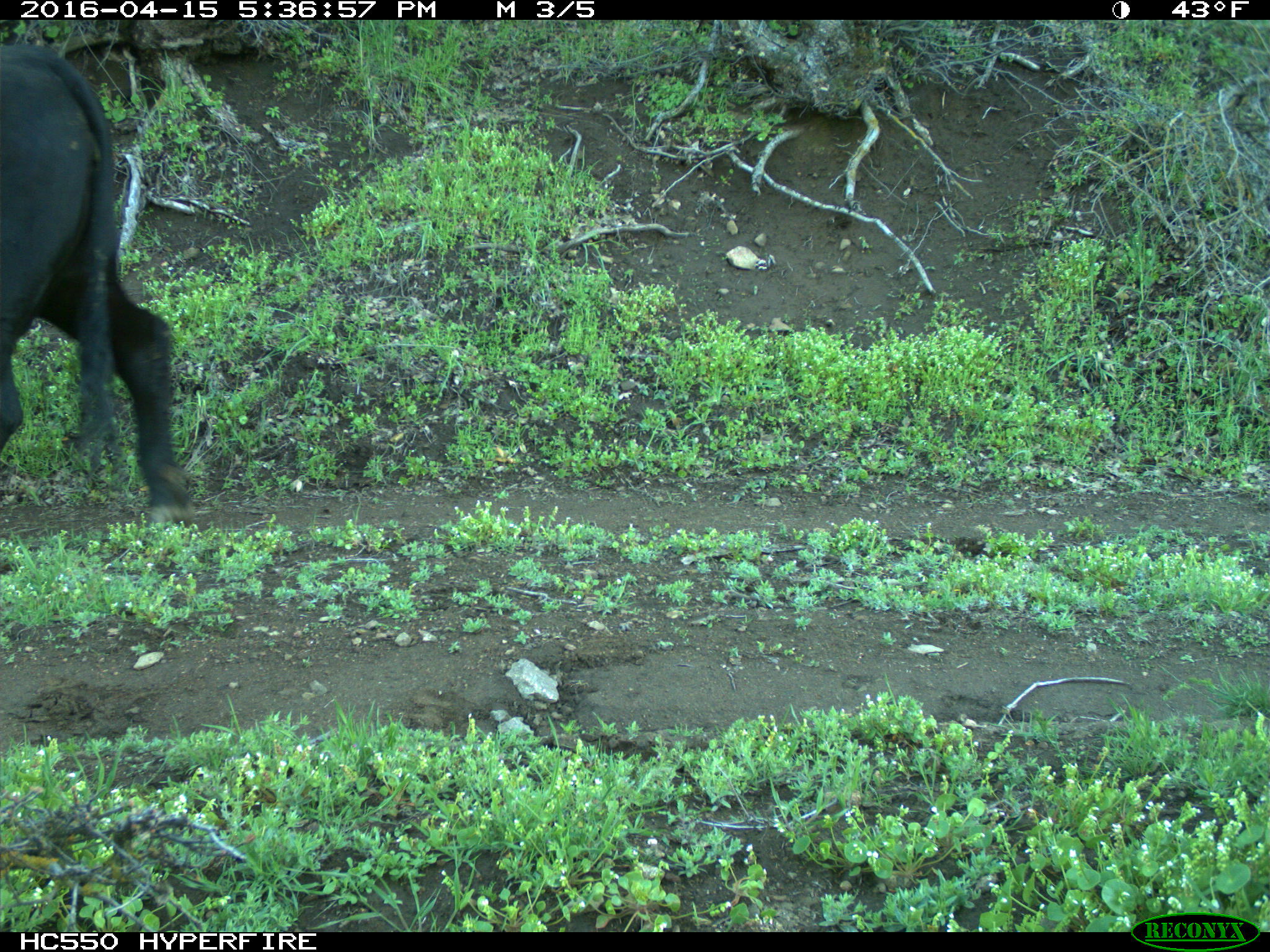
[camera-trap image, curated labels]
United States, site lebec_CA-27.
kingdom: Animalia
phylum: Chordata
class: Mammalia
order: Artiodactyla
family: Bovidae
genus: Bos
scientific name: Bos taurus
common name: domestic cow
Bos taurus (domestic cow).